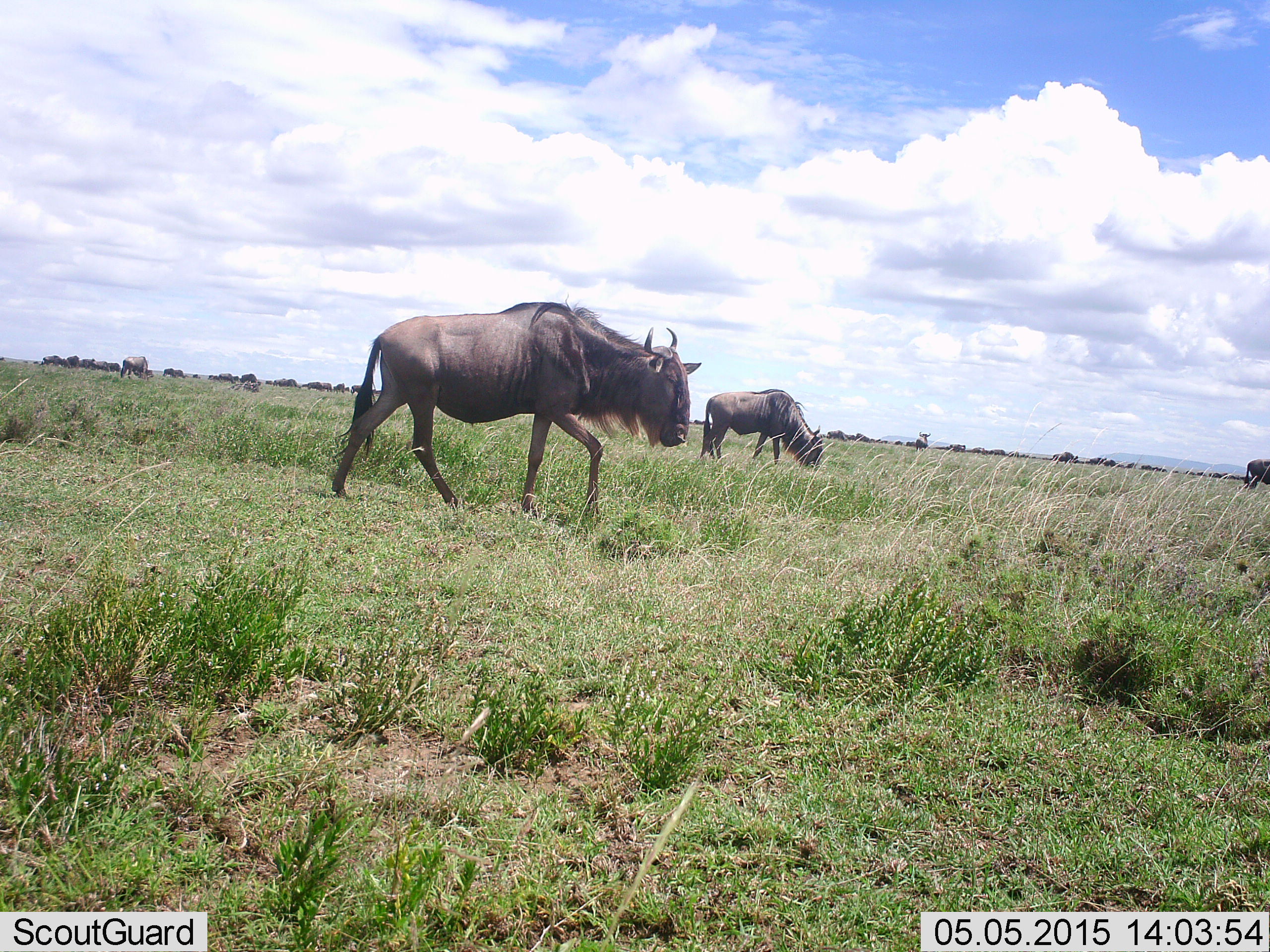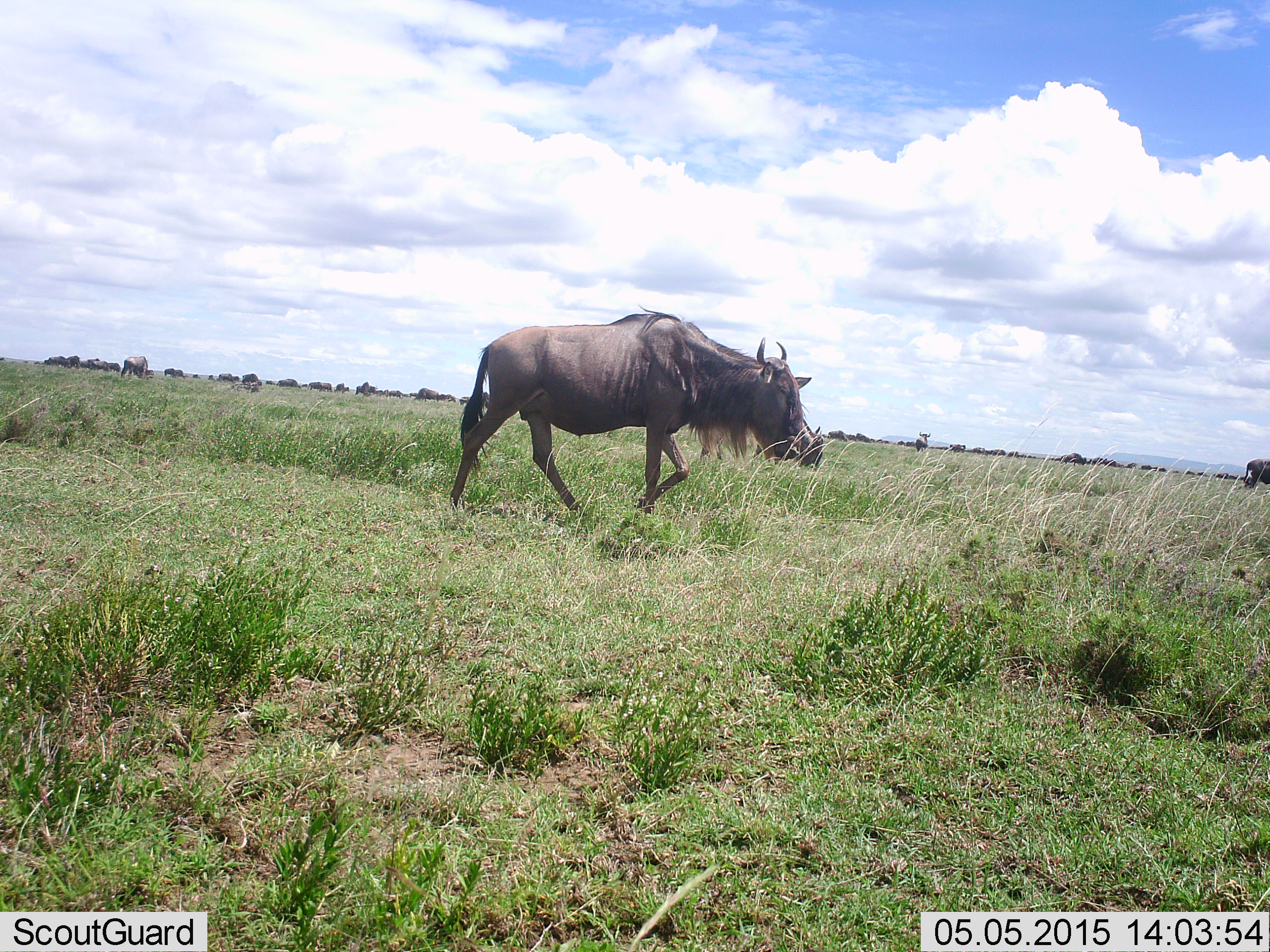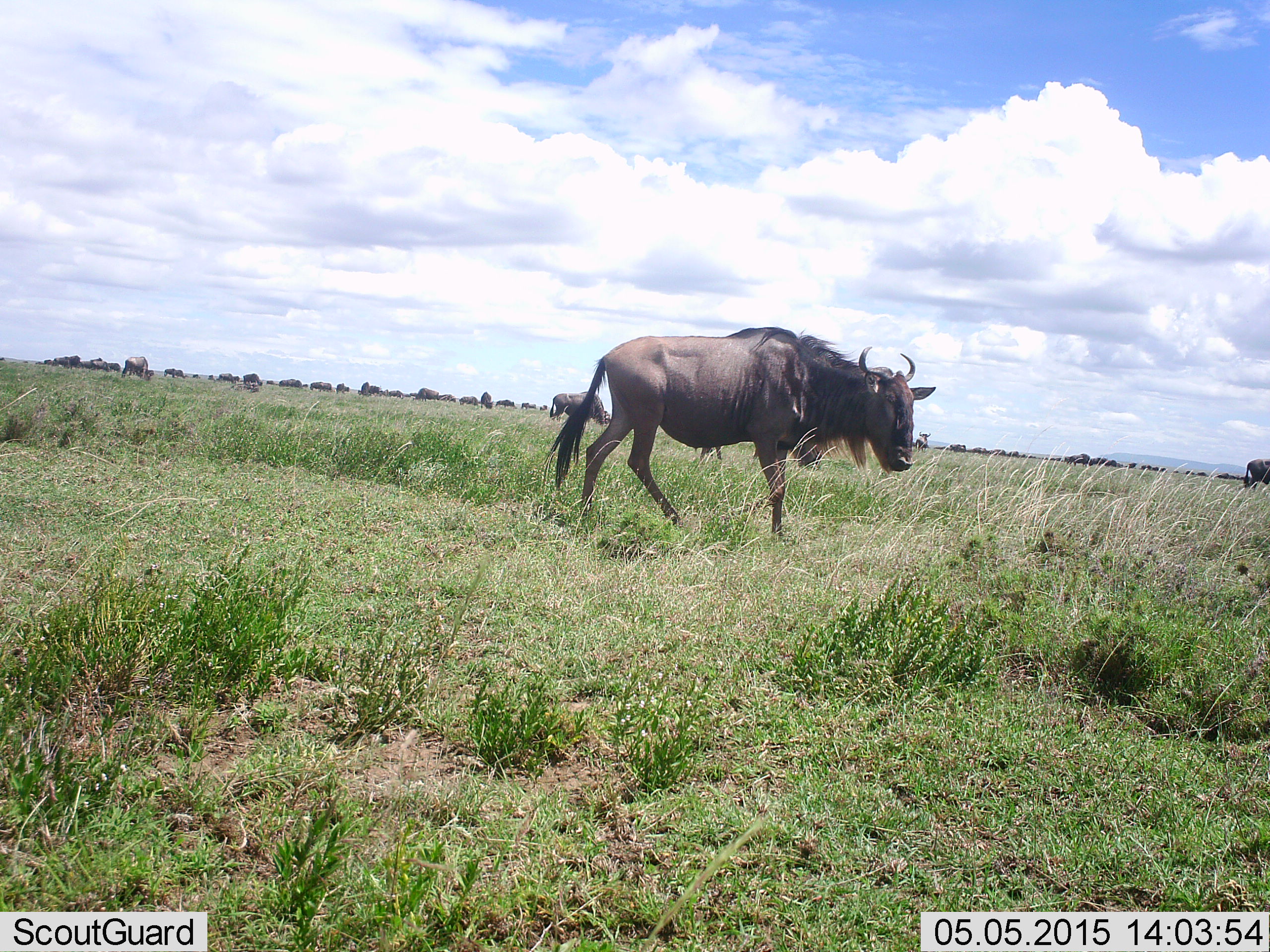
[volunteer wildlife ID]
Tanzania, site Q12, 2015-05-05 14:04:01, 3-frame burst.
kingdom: Animalia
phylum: Chordata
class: Mammalia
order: Artiodactyla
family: Bovidae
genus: Connochaetes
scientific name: Connochaetes taurinus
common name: blue wildebeest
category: wildebeest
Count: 51+.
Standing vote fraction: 80%.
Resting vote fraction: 0%.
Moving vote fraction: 100%.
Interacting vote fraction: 0%.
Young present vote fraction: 0%.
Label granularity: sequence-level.